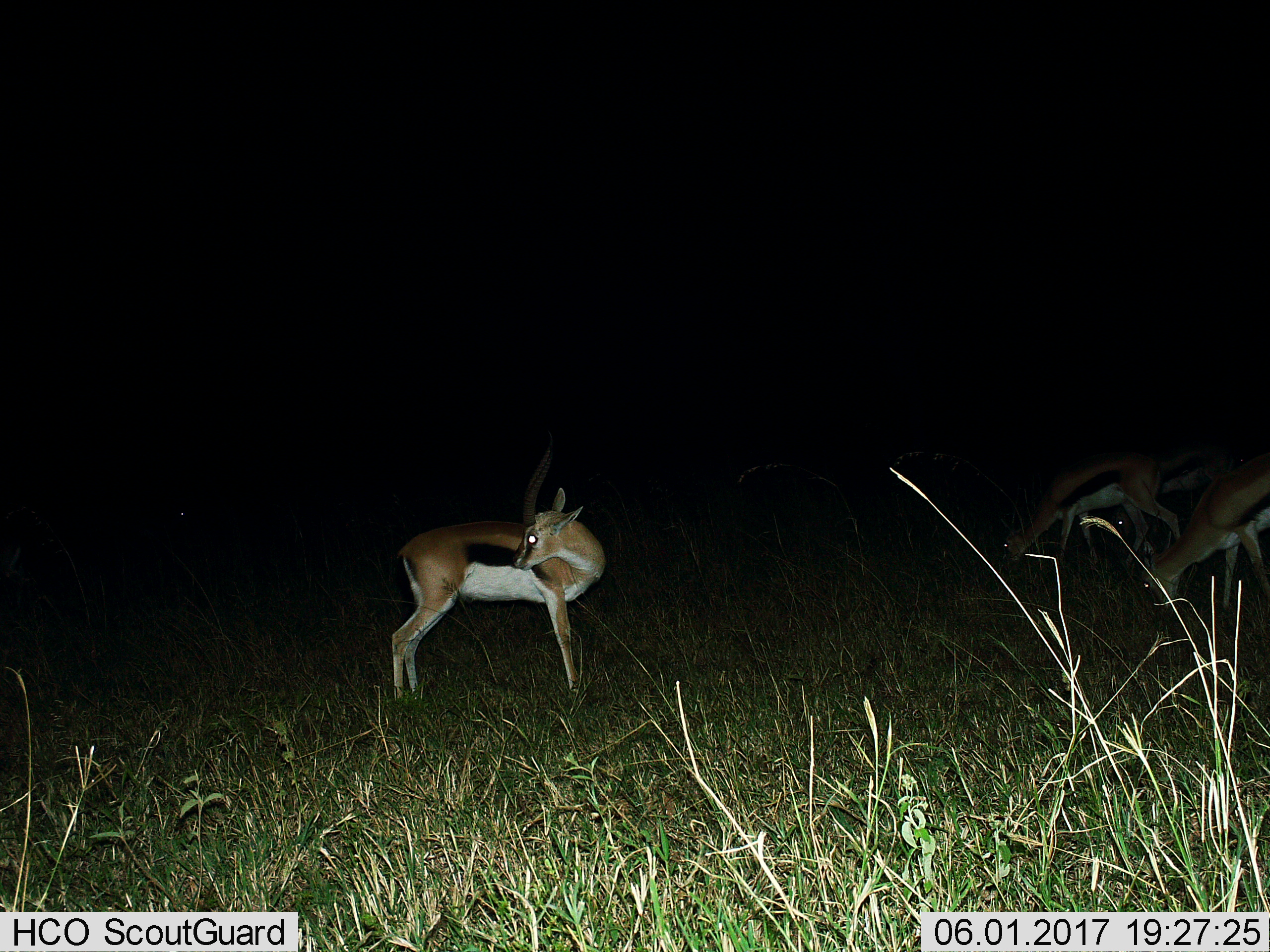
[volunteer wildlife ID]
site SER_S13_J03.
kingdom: Animalia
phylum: Chordata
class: Mammalia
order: Artiodactyla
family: Bovidae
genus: Eudorcas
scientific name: Eudorcas thomsonii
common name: thomson's gazelle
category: gazellethomsons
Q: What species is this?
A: Gazellethomsons (thomson's gazelle) (Eudorcas thomsonii).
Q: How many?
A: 4.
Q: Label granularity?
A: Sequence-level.